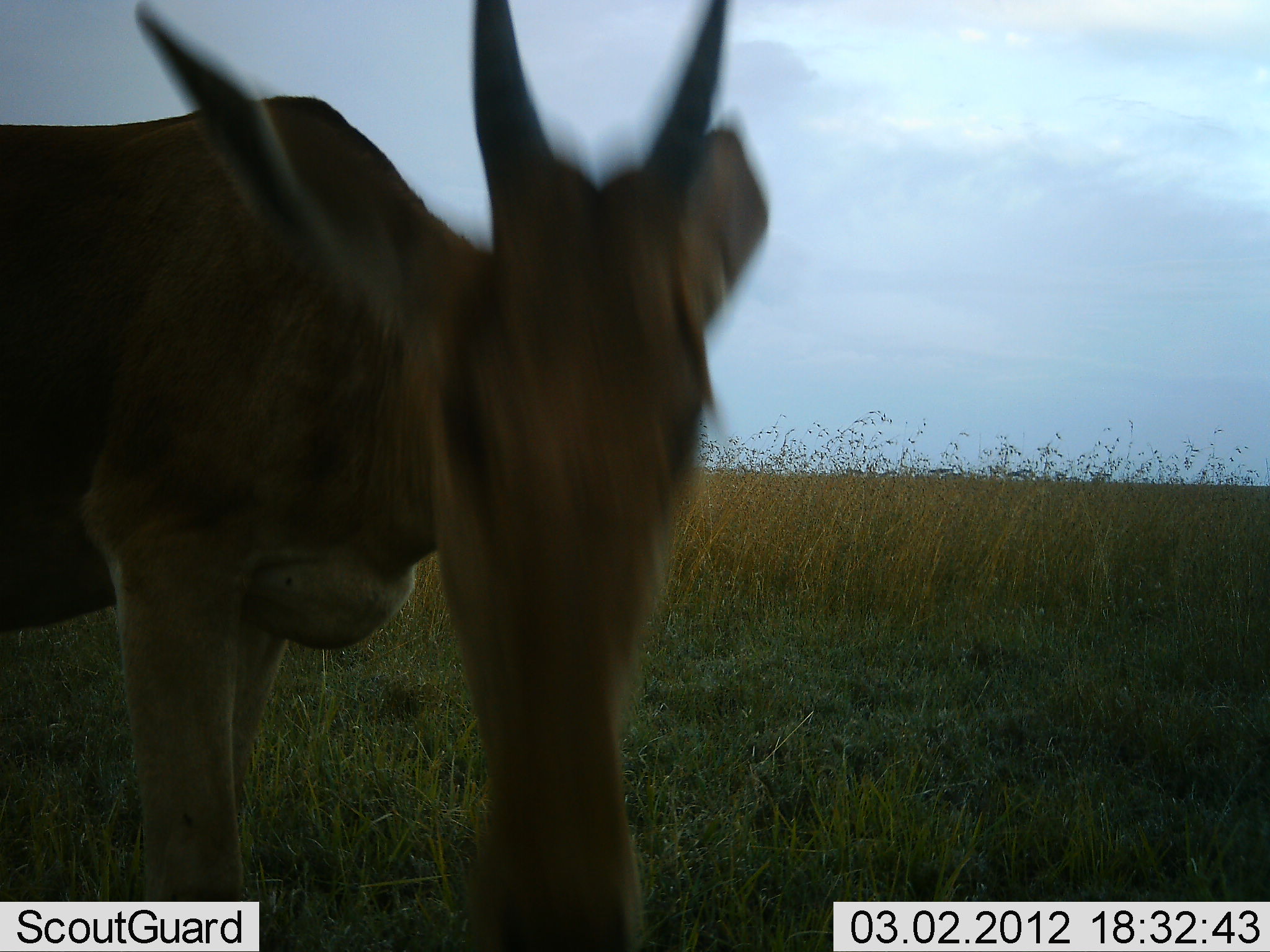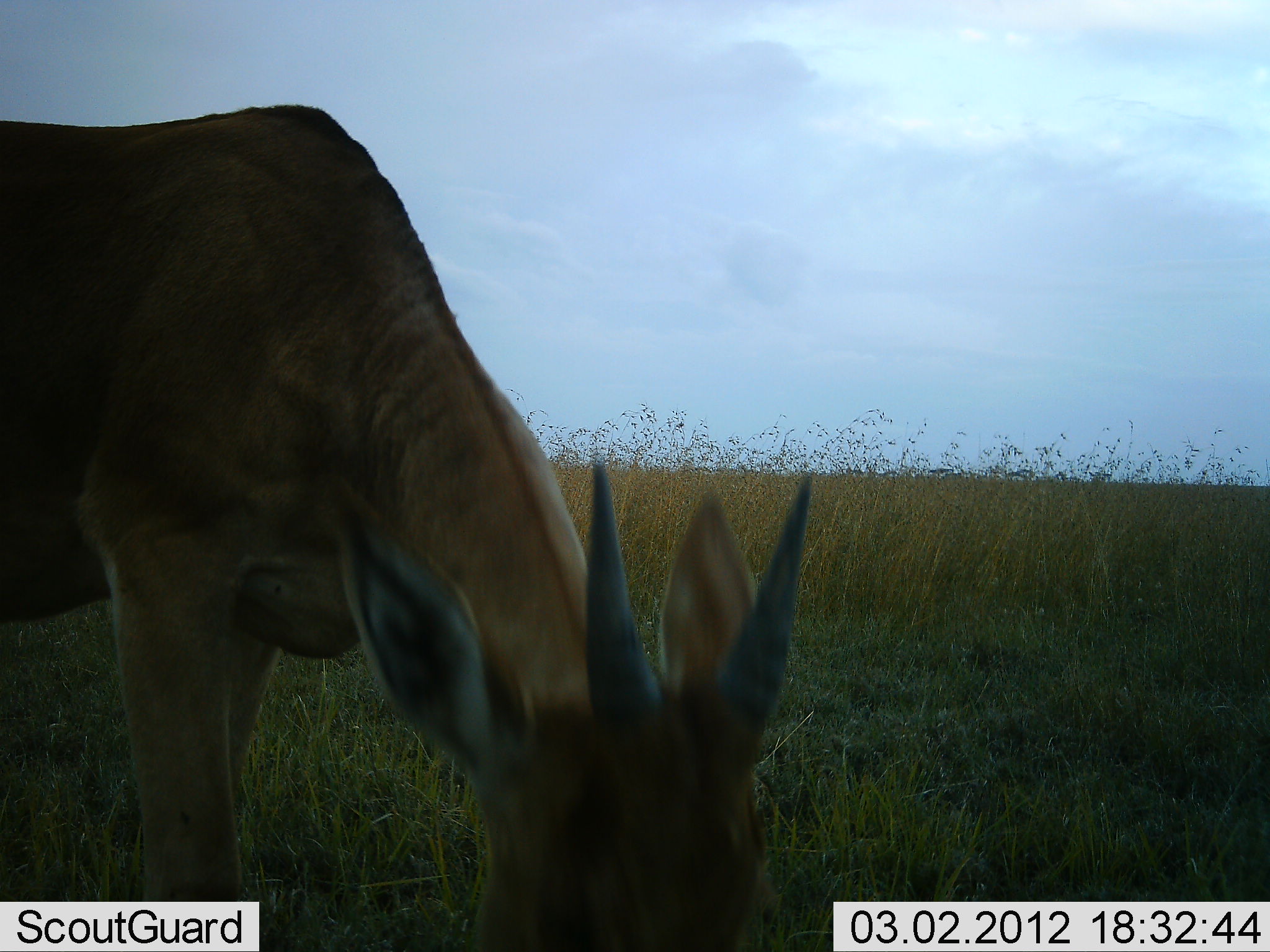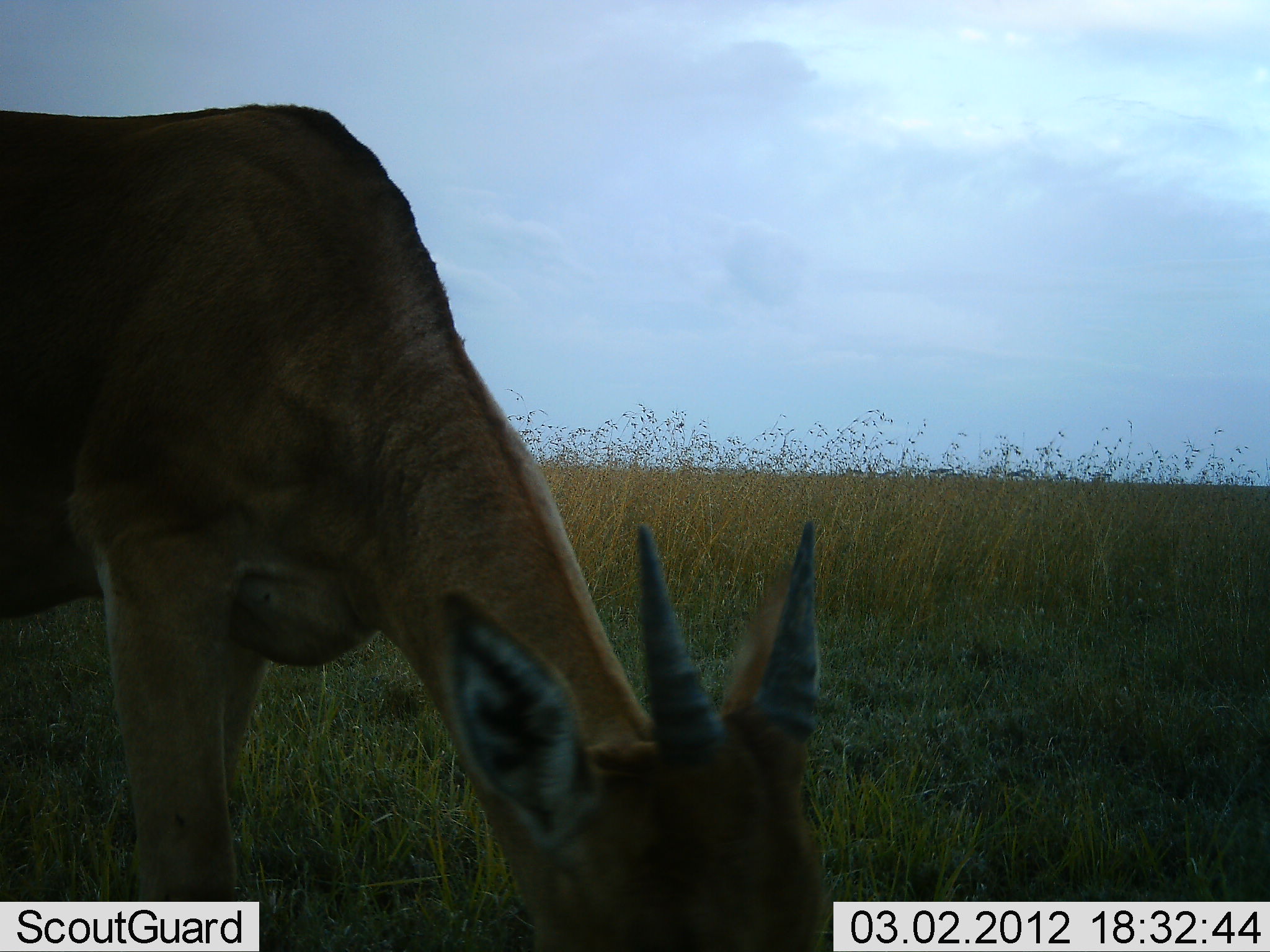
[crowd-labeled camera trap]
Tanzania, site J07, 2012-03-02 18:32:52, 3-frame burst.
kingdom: Animalia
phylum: Chordata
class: Mammalia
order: Artiodactyla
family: Bovidae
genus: Madoqua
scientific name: Madoqua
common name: dikdik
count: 1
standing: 33%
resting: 0%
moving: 0%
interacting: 0%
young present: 0%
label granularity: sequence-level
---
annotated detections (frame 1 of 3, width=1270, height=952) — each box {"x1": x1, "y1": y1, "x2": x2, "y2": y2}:
animal: {"x1": 0, "y1": 0, "x2": 768, "y2": 951}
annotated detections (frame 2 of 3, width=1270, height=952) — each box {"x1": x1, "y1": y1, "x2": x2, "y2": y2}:
animal: {"x1": 0, "y1": 104, "x2": 815, "y2": 952}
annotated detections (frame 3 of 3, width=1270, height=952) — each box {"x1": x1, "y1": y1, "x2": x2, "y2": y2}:
animal: {"x1": 0, "y1": 101, "x2": 842, "y2": 951}